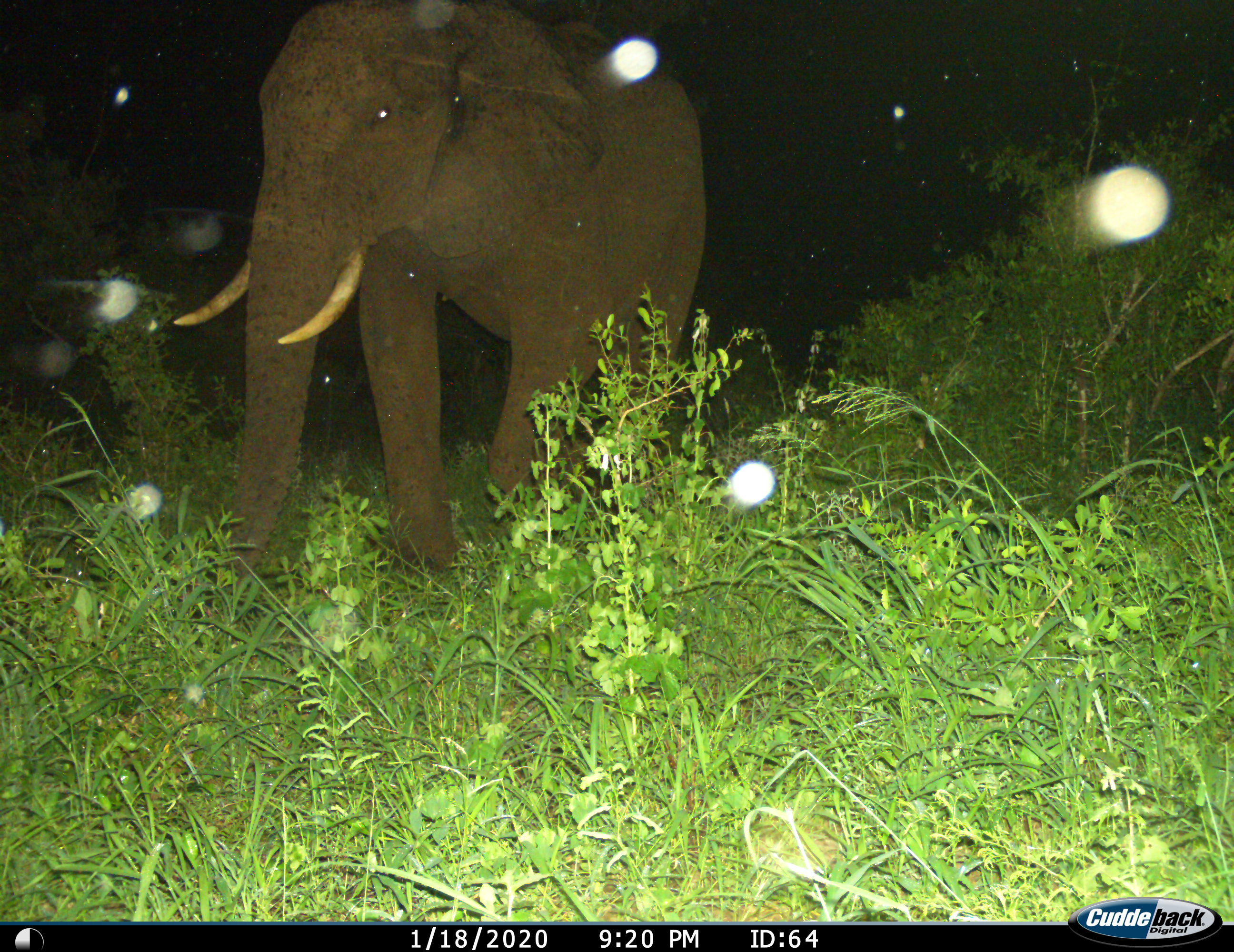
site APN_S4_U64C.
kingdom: Animalia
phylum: Chordata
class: Mammalia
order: Proboscidea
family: Elephantidae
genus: Loxodonta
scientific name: Loxodonta africana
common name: african bush elephant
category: elephant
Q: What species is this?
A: Elephant (african bush elephant) (Loxodonta africana).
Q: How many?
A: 1.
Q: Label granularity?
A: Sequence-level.